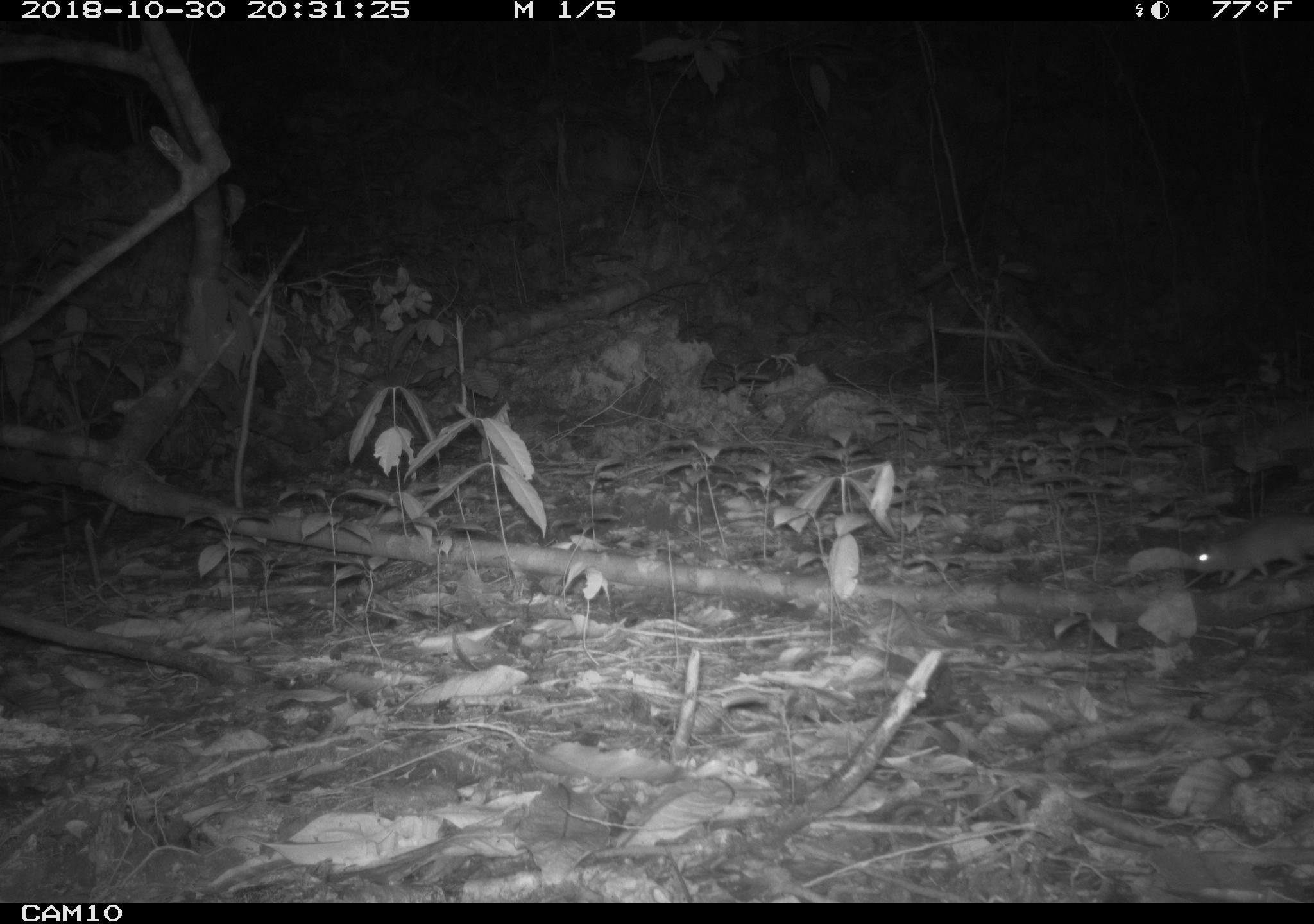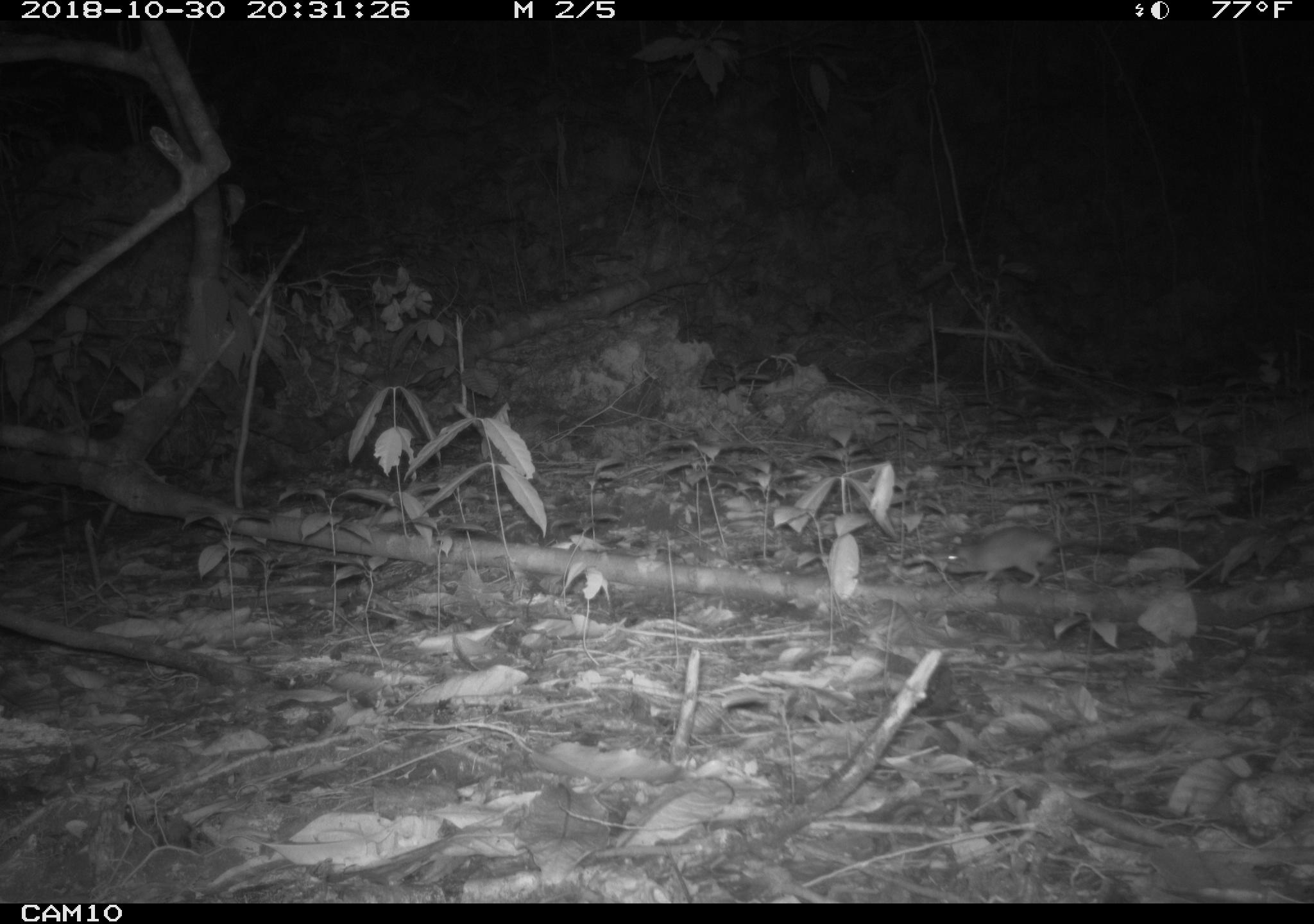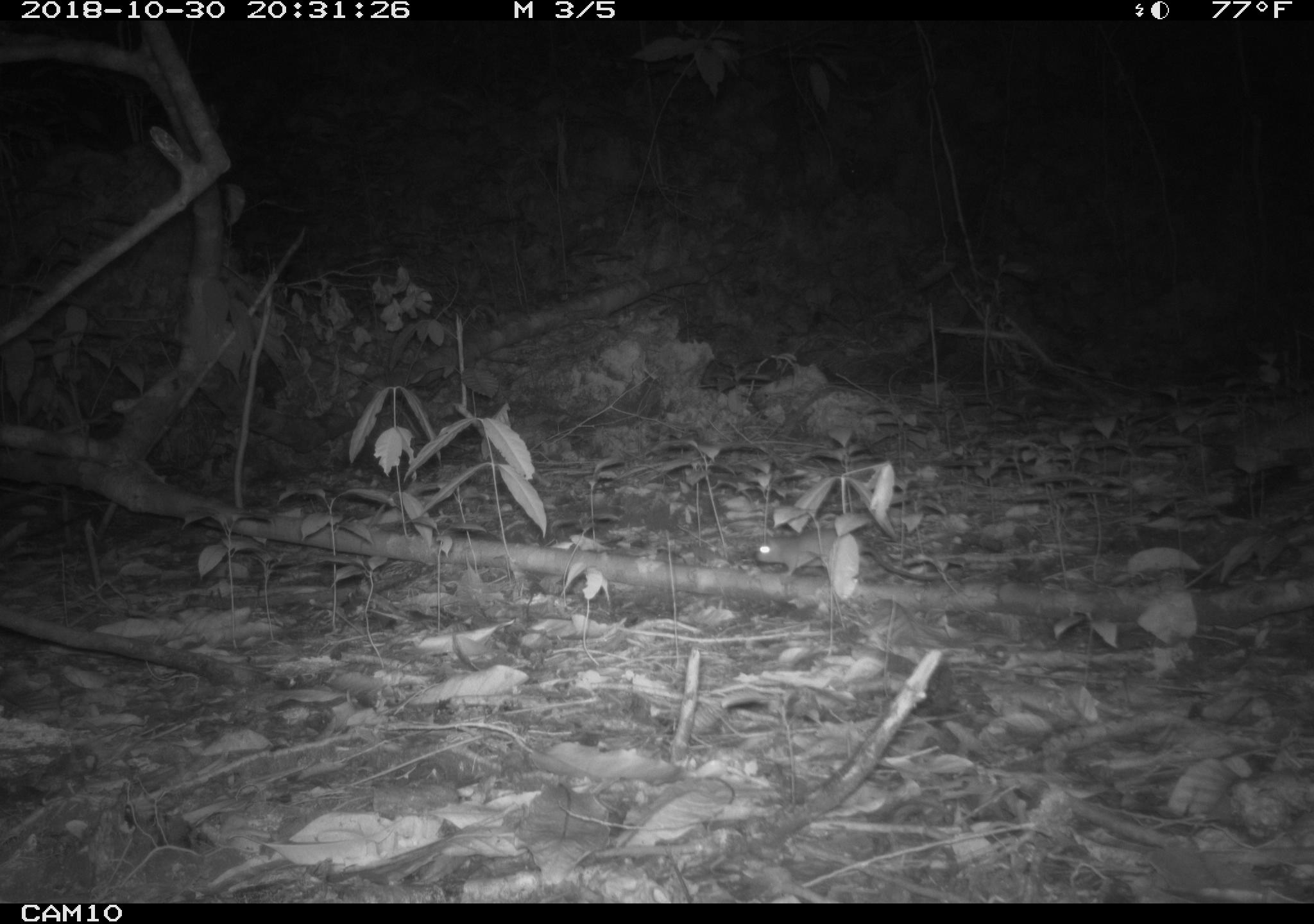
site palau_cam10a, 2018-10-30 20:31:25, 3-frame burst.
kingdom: Animalia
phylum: Chordata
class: Mammalia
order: Rodentia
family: Muridae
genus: Rattus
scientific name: Rattus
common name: rat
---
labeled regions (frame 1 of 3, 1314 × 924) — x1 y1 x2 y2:
rat: 1185 513 1314 592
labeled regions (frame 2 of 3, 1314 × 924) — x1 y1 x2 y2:
rat: 933 524 1140 588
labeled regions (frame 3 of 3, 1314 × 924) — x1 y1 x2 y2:
rat: 749 518 916 585